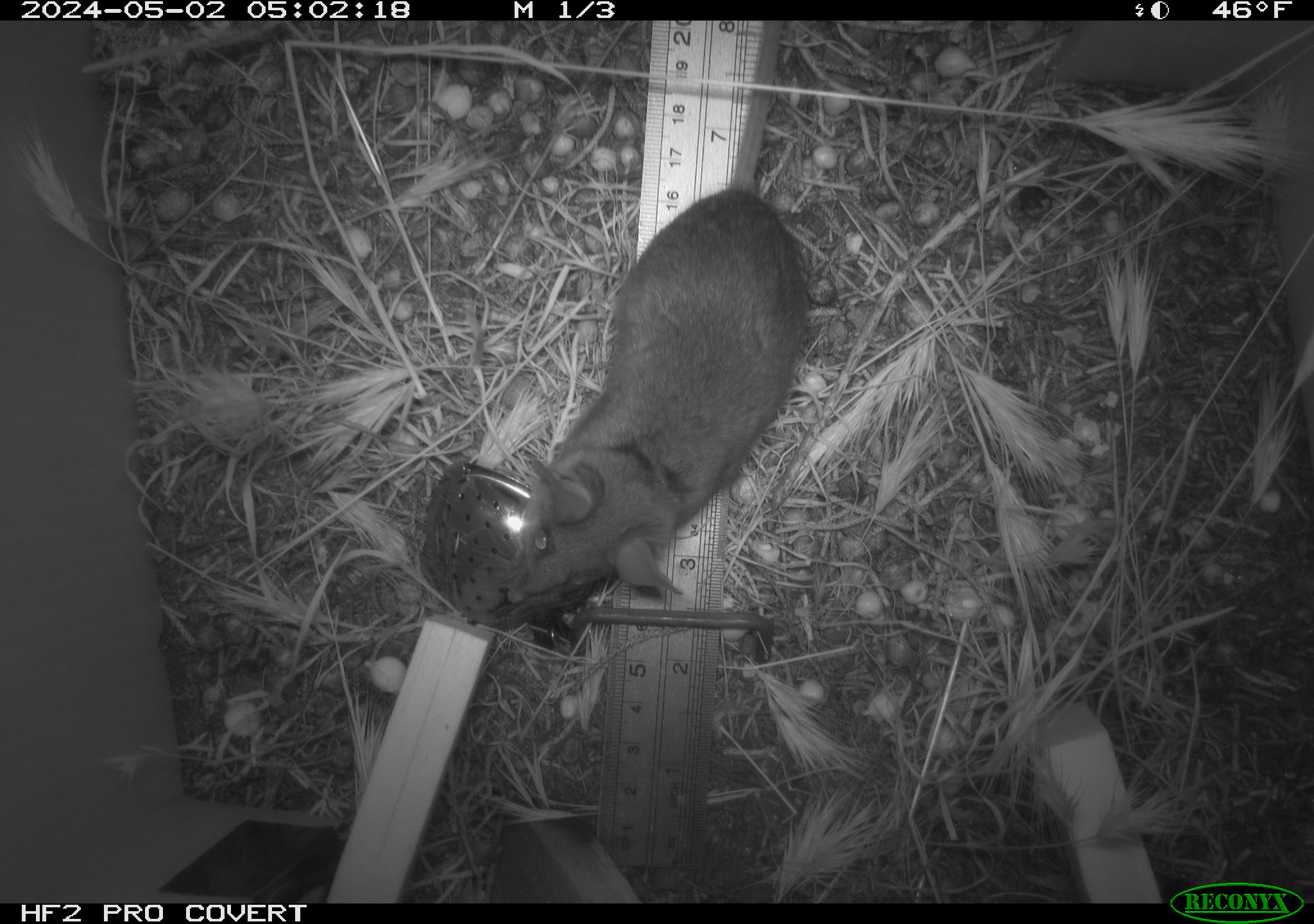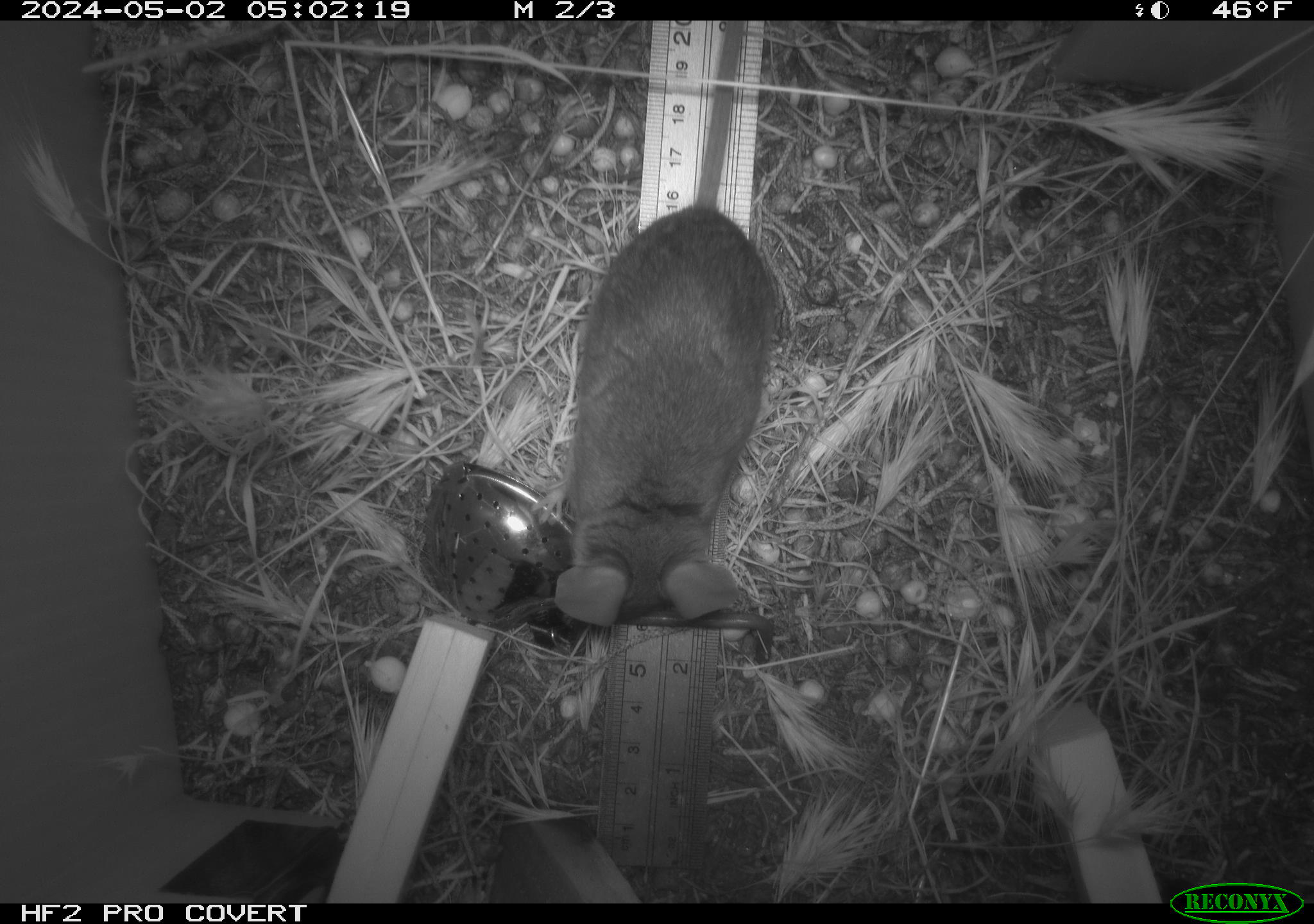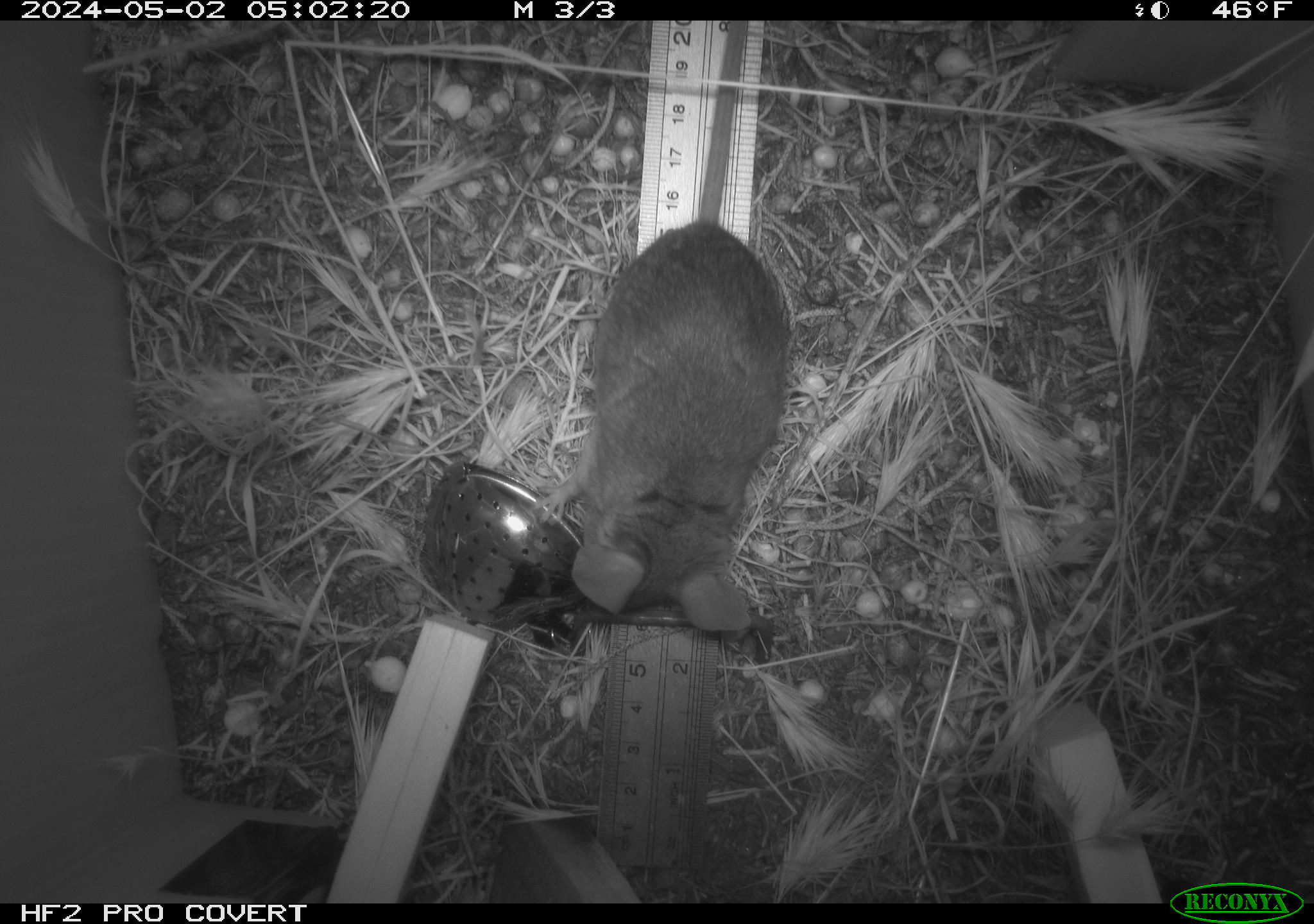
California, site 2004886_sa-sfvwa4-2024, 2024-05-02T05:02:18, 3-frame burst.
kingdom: Animalia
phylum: Chordata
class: Mammalia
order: Rodentia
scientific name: Rodentia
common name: mouse species